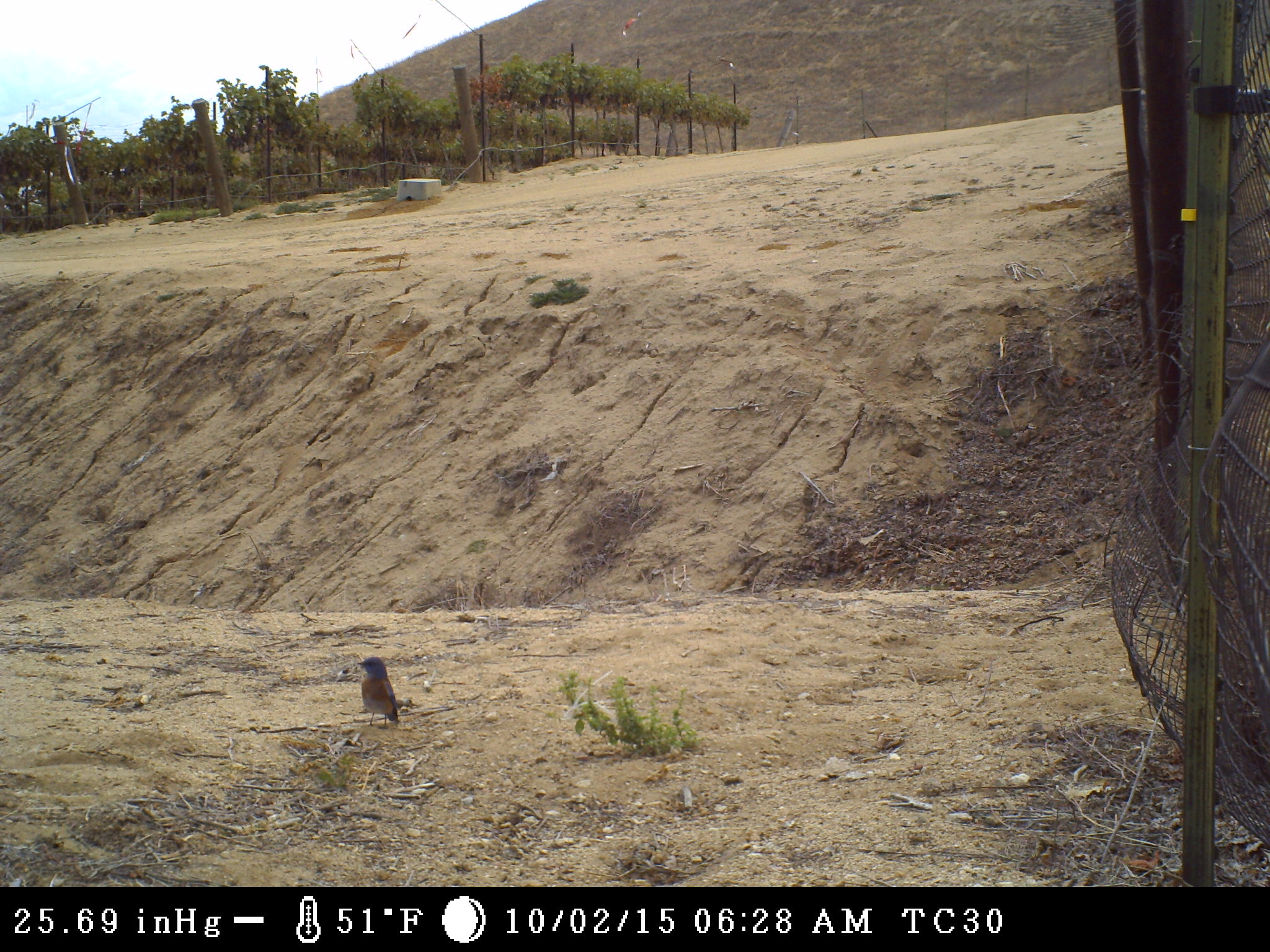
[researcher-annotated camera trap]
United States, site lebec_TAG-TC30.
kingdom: Animalia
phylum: Chordata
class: Aves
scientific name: Aves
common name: birds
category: unidentified bird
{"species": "unidentified bird (birds) (Aves)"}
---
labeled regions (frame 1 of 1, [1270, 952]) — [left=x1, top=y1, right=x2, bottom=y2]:
animal: [left=357, top=656, right=402, bottom=723]